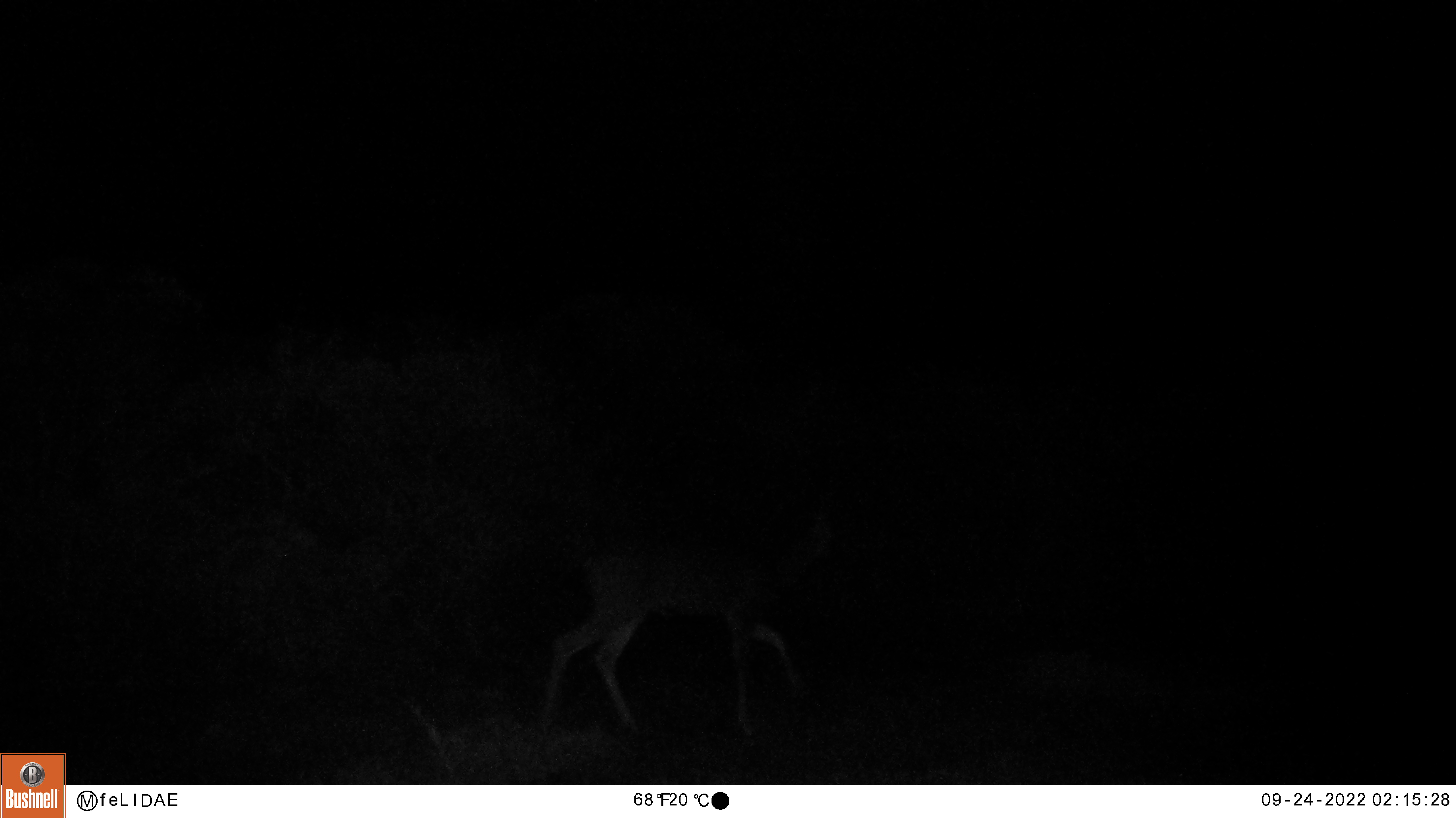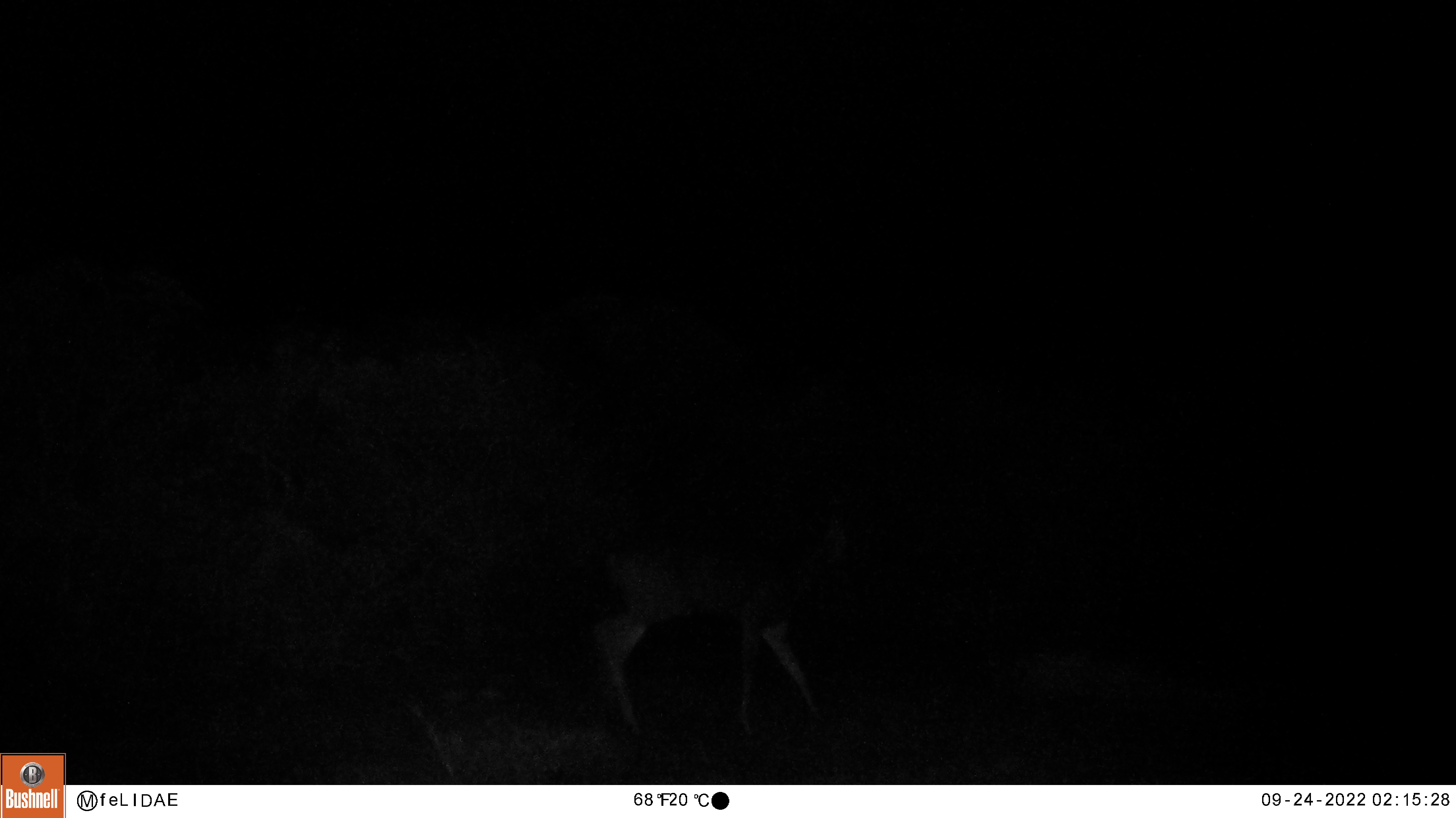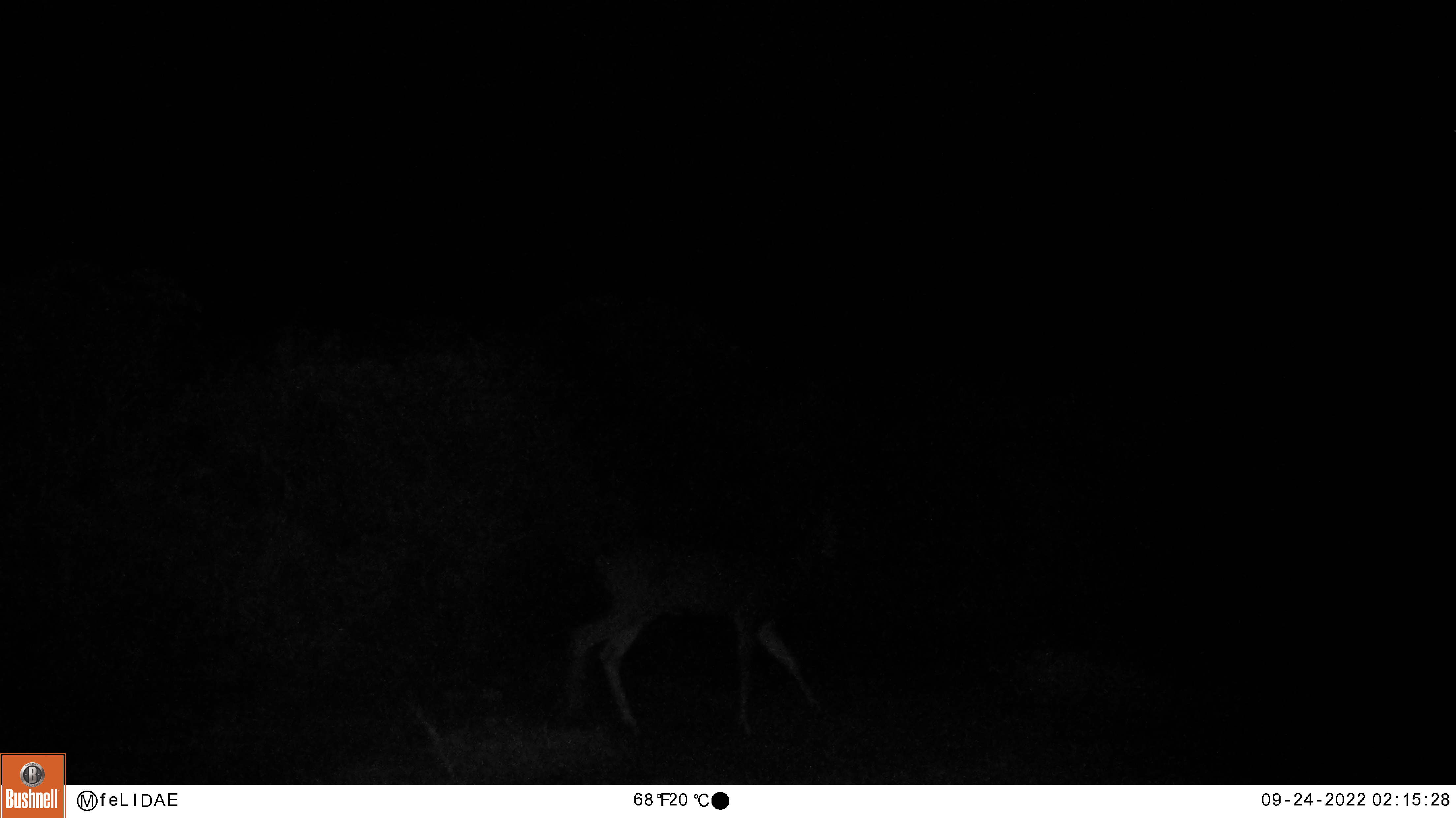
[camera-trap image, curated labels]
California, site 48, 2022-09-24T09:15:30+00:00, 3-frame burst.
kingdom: Animalia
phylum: Chordata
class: Mammalia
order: Artiodactyla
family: Cervidae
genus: Odocoileus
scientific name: Odocoileus hemionus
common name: mule deer